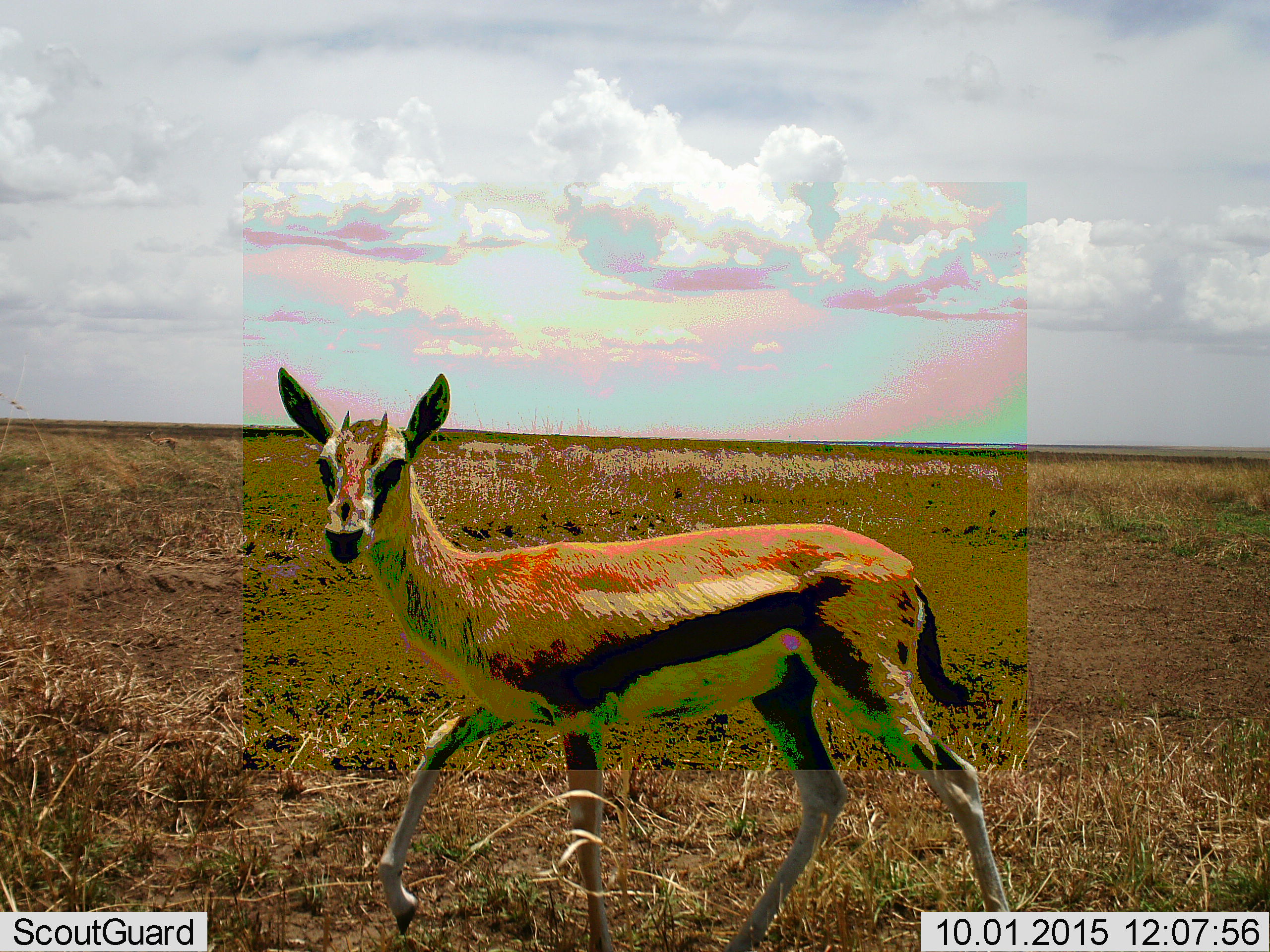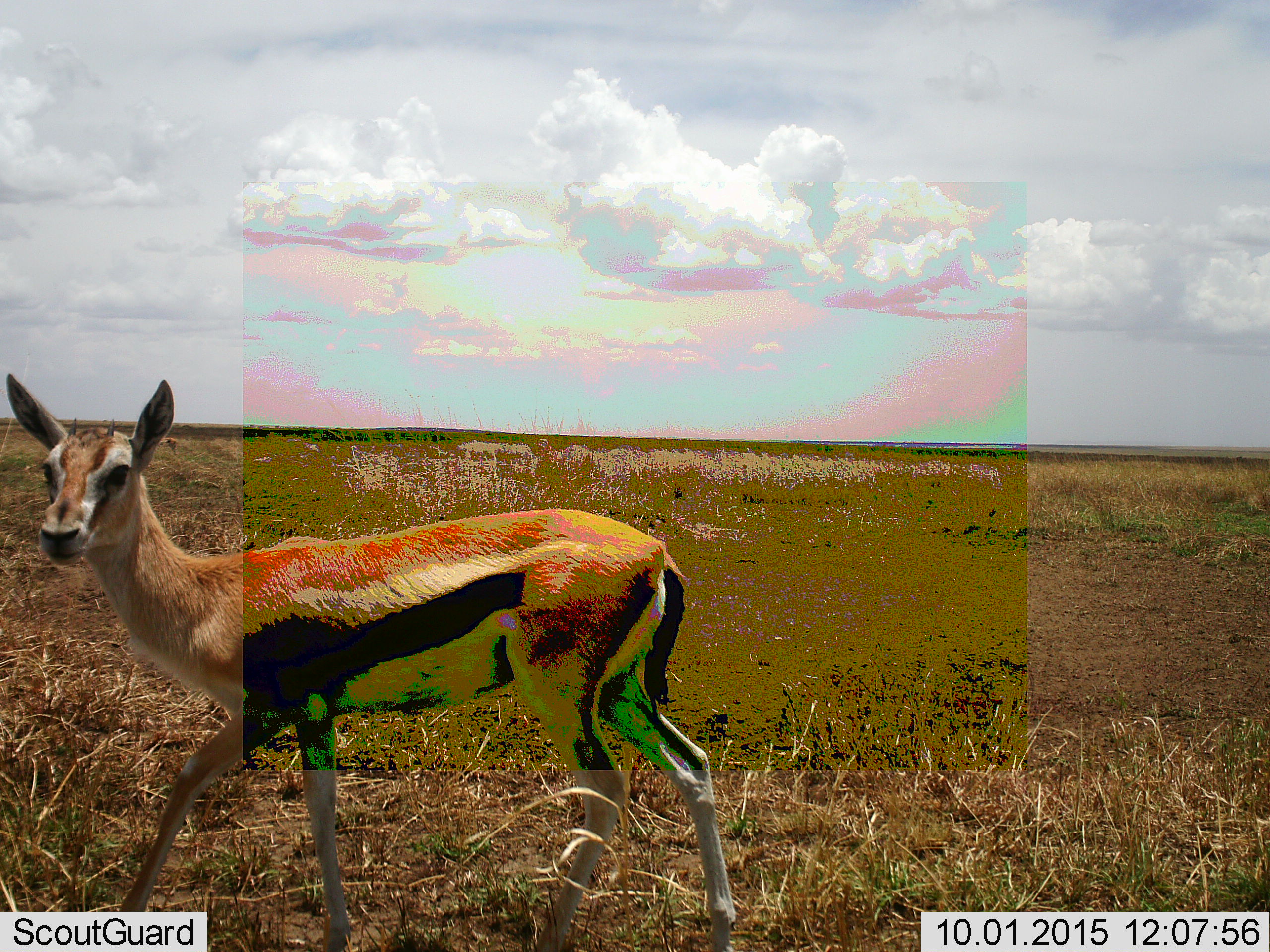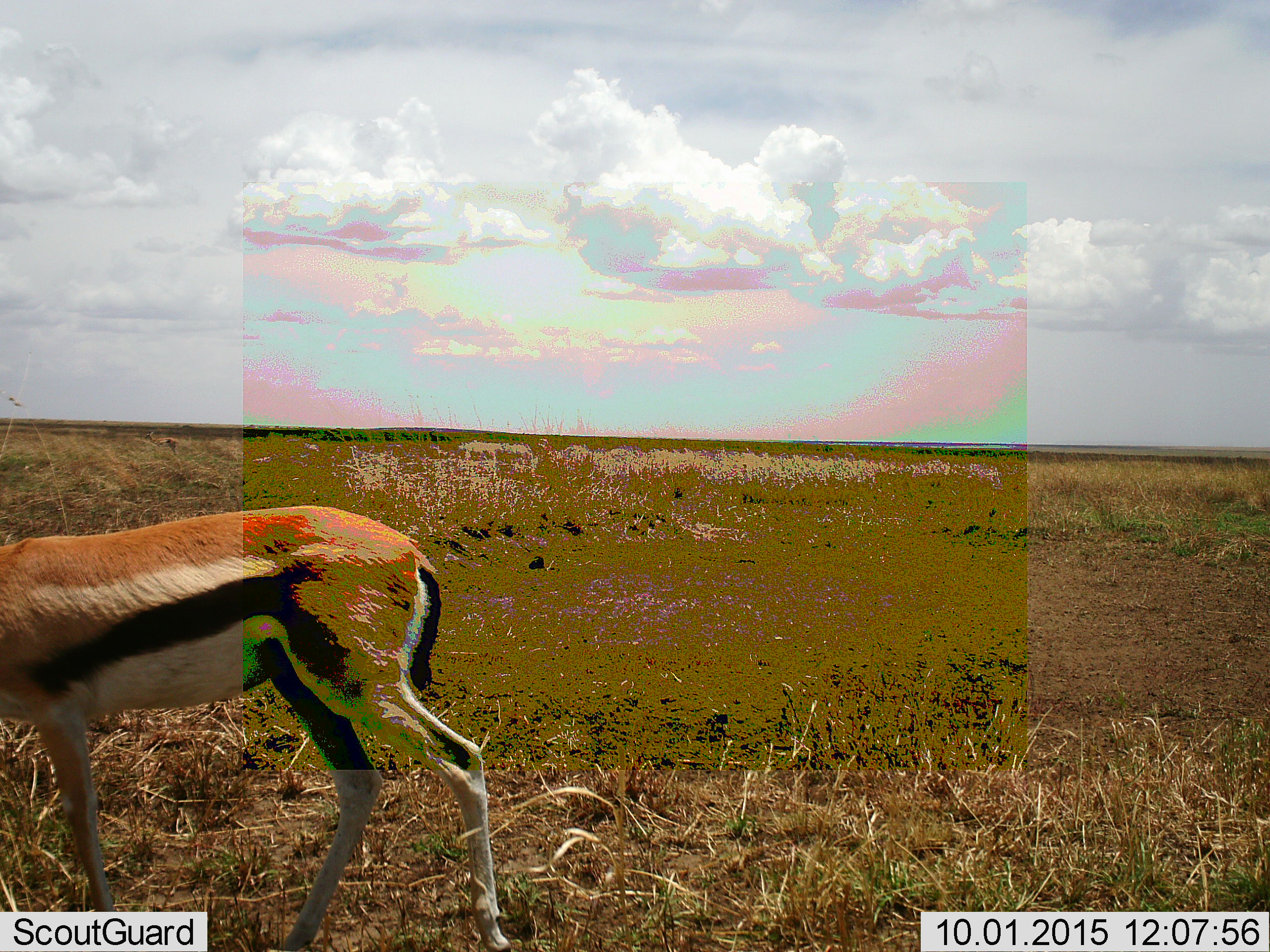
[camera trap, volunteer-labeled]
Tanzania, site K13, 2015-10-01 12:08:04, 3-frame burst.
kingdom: Animalia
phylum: Chordata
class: Mammalia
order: Artiodactyla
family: Bovidae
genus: Eudorcas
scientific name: Eudorcas thomsonii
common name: thomson's gazelle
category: gazellethomsons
Gazellethomsons (thomson's gazelle) (Eudorcas thomsonii), count 1. Behavior (volunteer vote fractions): standing 10%, resting 0%, moving 90%, interacting 0%. Young present (vote fraction): 0%. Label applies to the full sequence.